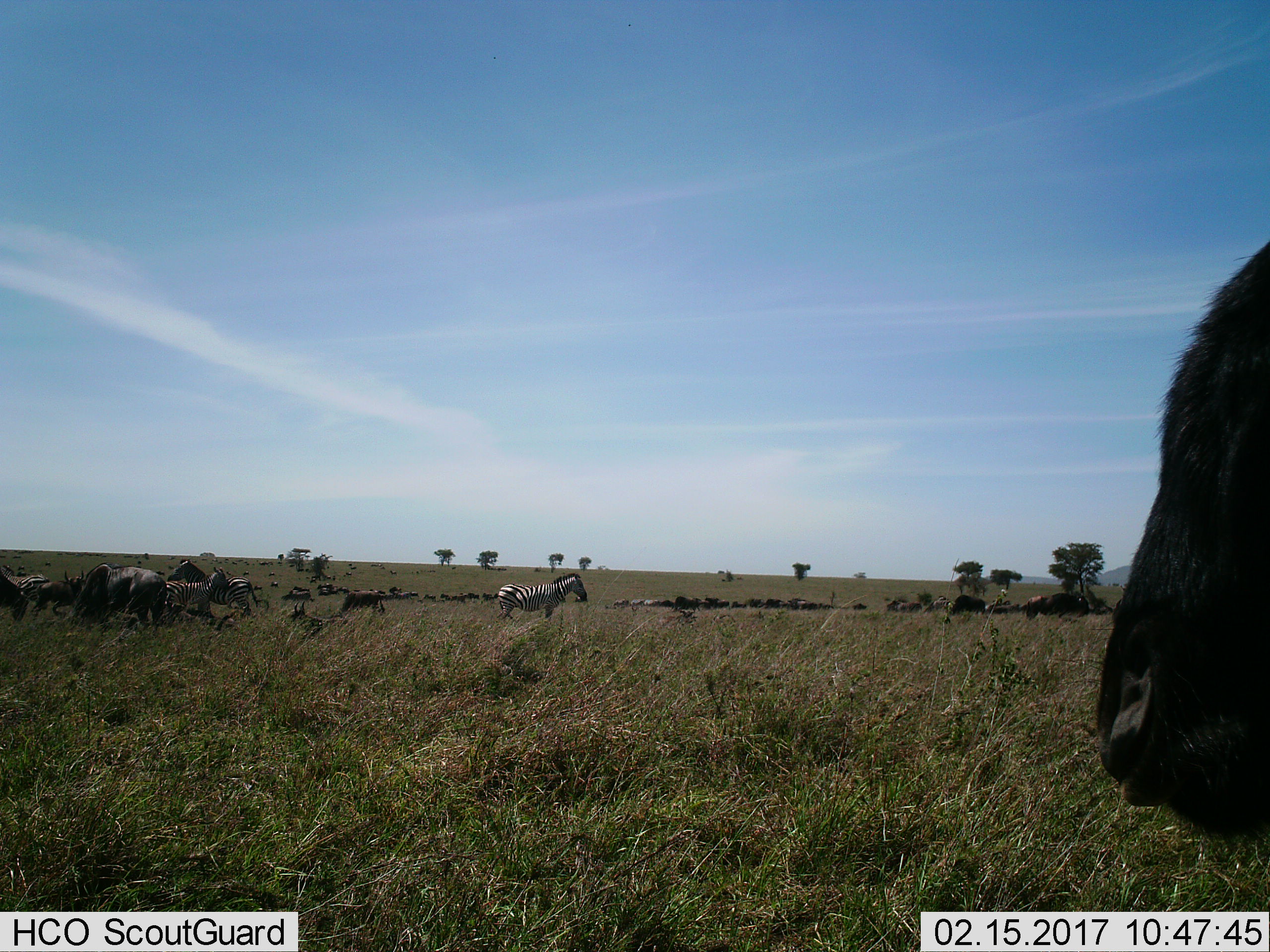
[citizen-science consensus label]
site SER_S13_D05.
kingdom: Animalia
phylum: Chordata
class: Mammalia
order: Artiodactyla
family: Bovidae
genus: Connochaetes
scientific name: Connochaetes taurinus taurinus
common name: blue wildebeest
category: wildebeestblue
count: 11-50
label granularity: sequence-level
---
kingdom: Animalia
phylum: Chordata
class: Mammalia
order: Perissodactyla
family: Equidae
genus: Equus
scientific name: Equus quagga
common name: plains zebra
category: zebraplains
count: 5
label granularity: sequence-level